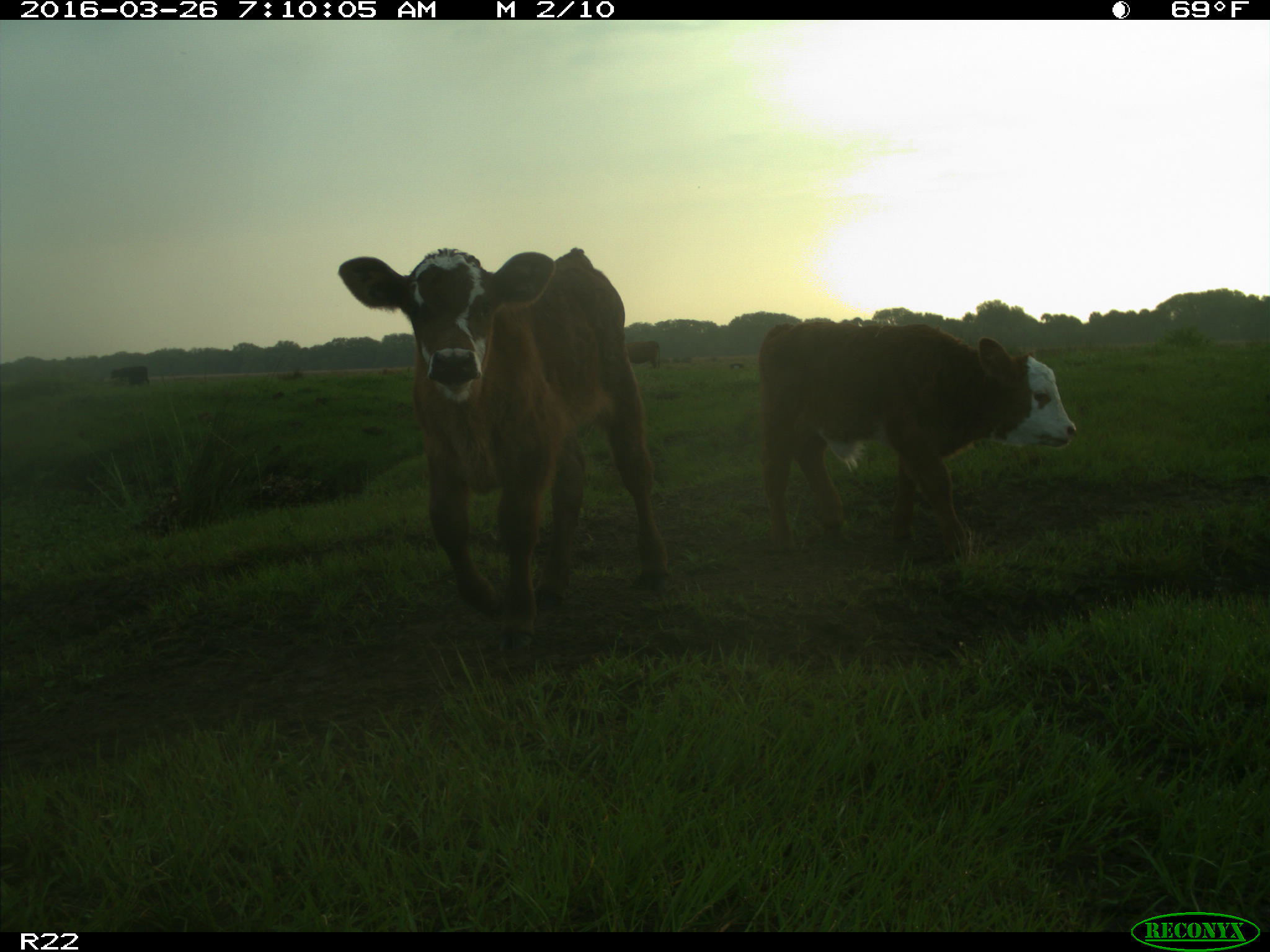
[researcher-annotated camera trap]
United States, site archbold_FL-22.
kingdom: Animalia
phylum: Chordata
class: Mammalia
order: Artiodactyla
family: Bovidae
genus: Bos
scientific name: Bos taurus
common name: domestic cow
Bos taurus (domestic cow).